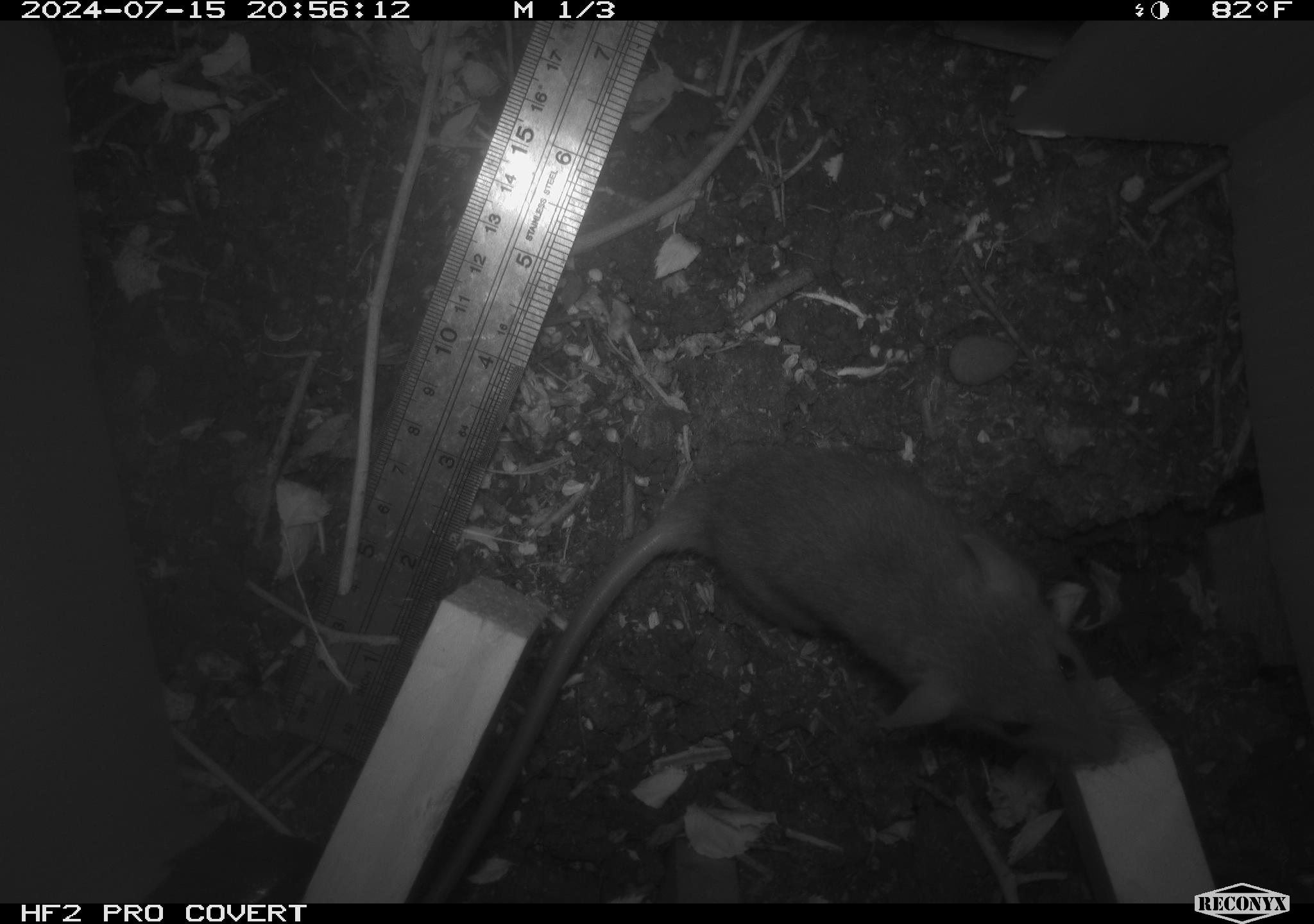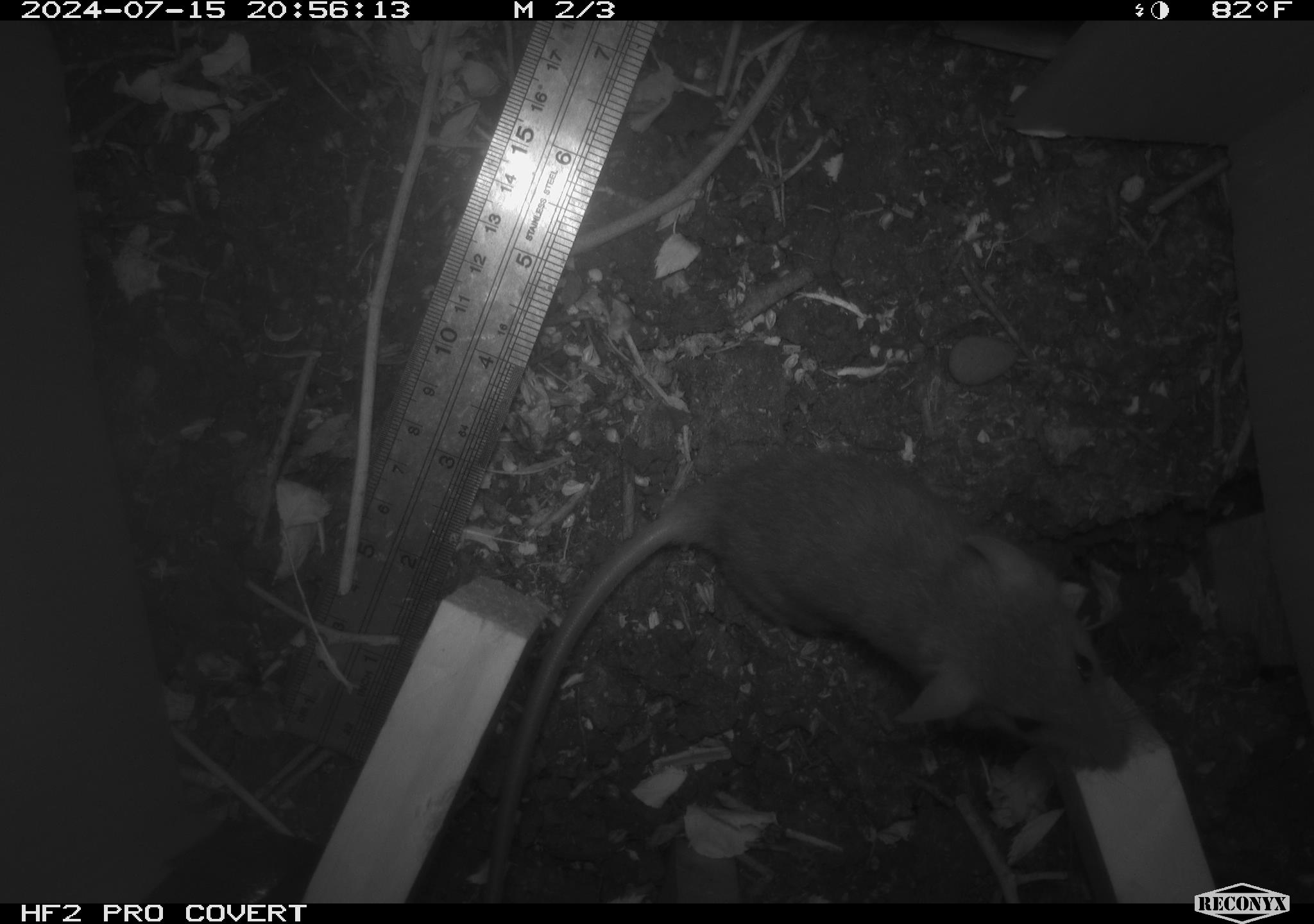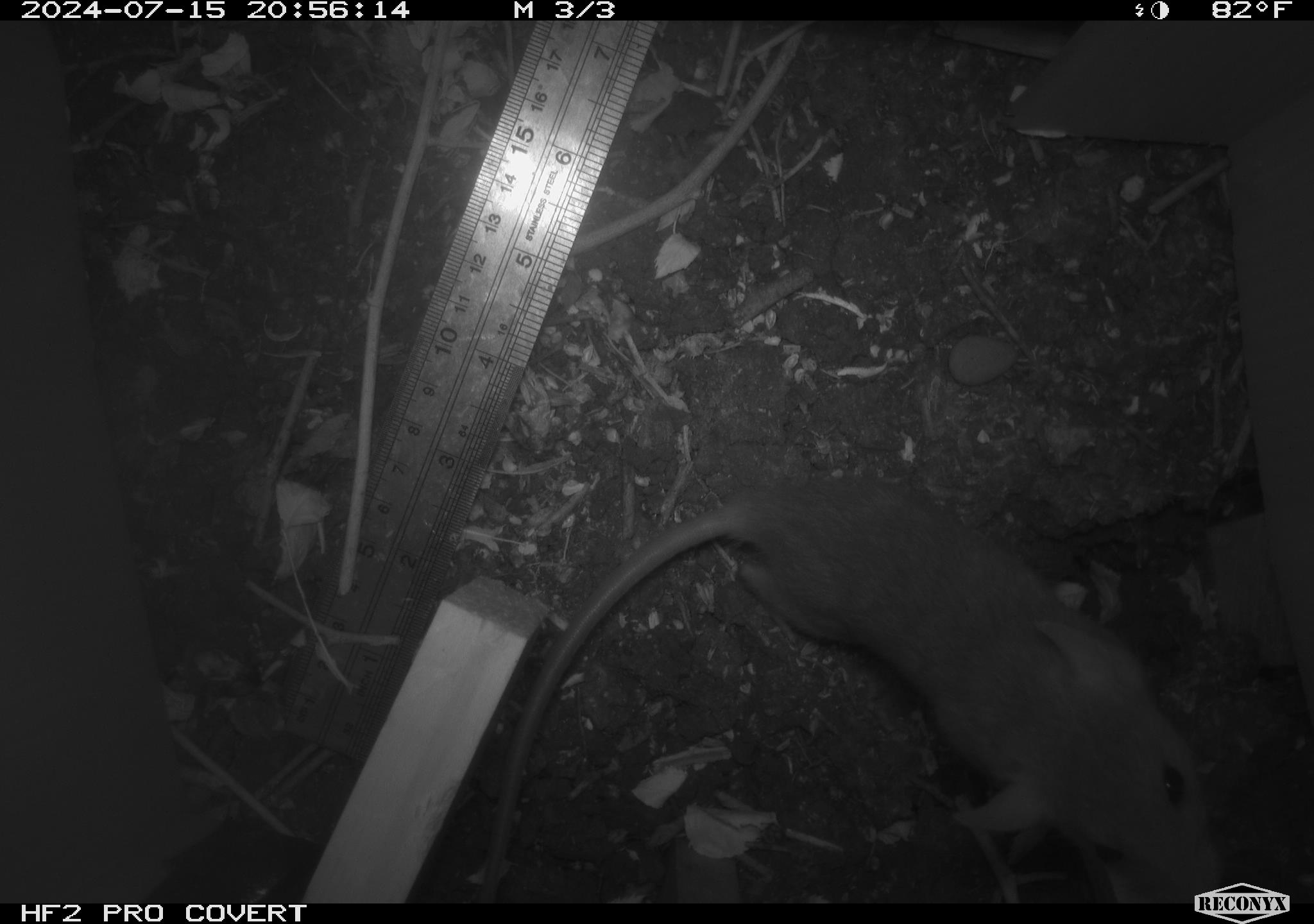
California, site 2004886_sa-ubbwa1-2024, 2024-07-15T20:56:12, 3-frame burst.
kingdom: Animalia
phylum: Chordata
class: Mammalia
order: Rodentia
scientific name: Rodentia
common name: mouse species